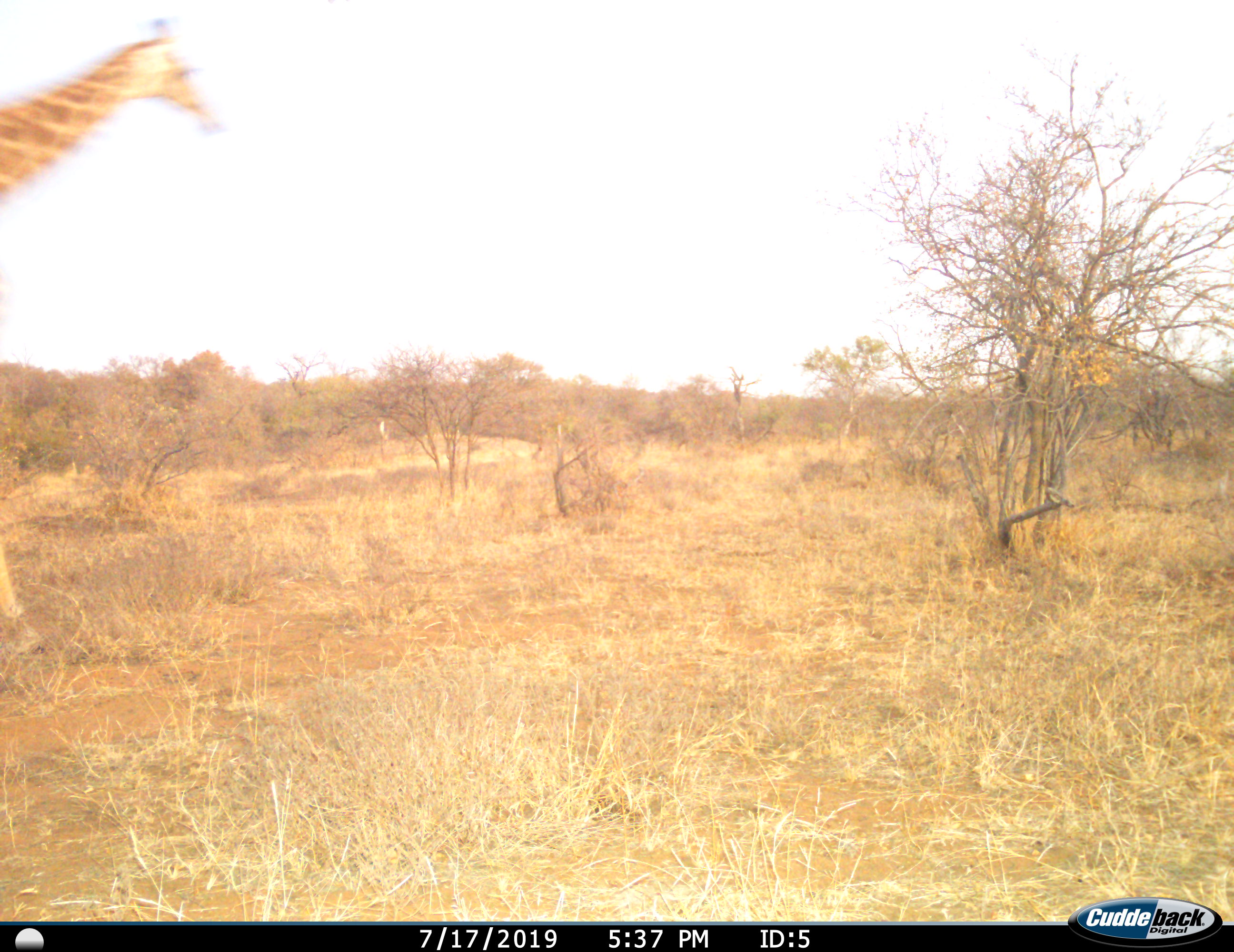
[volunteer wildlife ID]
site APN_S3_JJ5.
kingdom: Animalia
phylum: Chordata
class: Mammalia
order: Artiodactyla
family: Giraffidae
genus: Giraffa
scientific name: Giraffa camelopardalis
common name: giraffe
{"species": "giraffe (Giraffa camelopardalis)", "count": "1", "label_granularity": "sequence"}